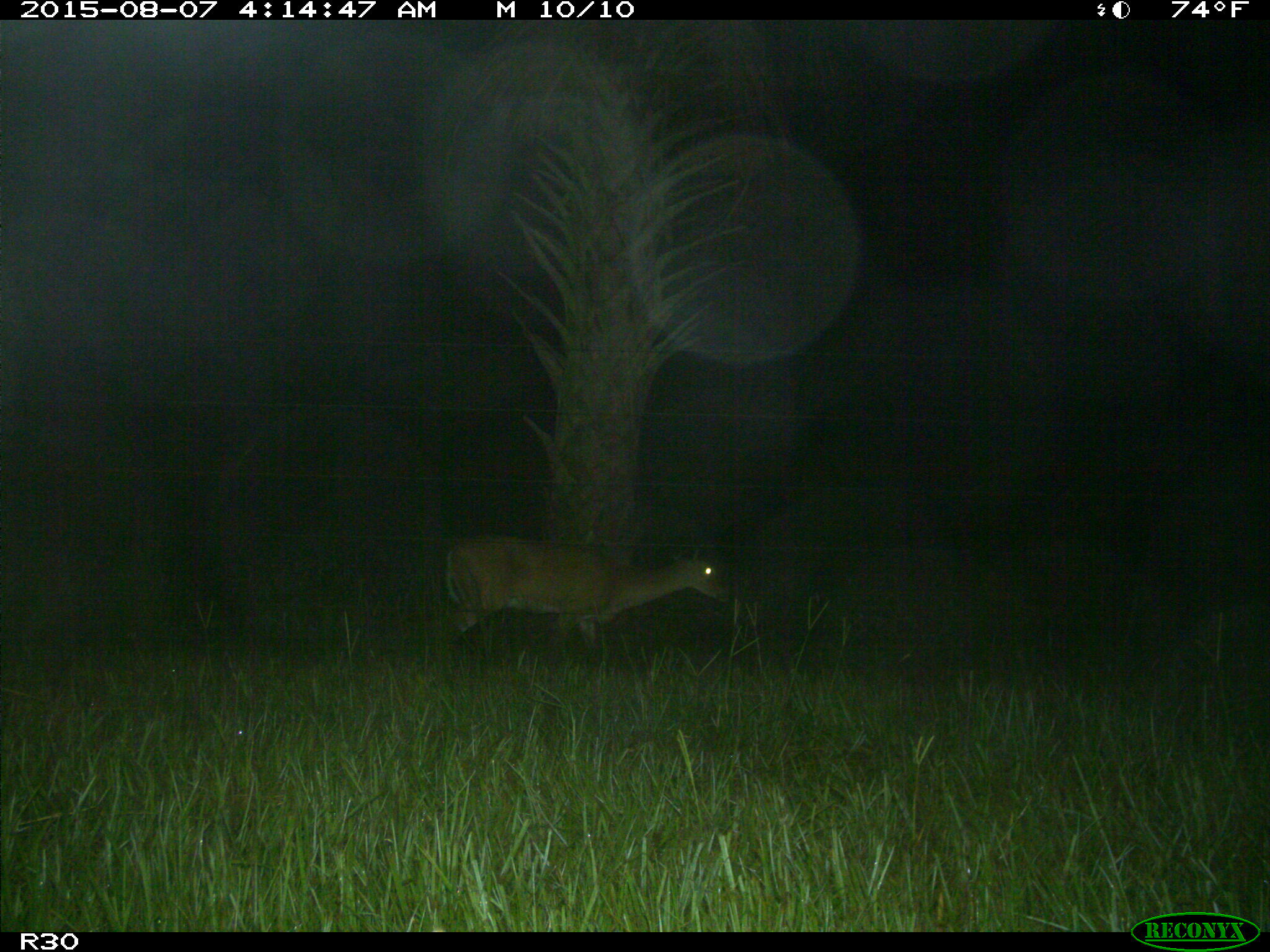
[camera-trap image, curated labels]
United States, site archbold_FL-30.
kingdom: Animalia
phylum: Chordata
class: Mammalia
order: Artiodactyla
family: Cervidae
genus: Odocoileus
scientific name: Odocoileus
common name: deer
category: unidentified deer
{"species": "unidentified deer (deer) (Odocoileus)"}